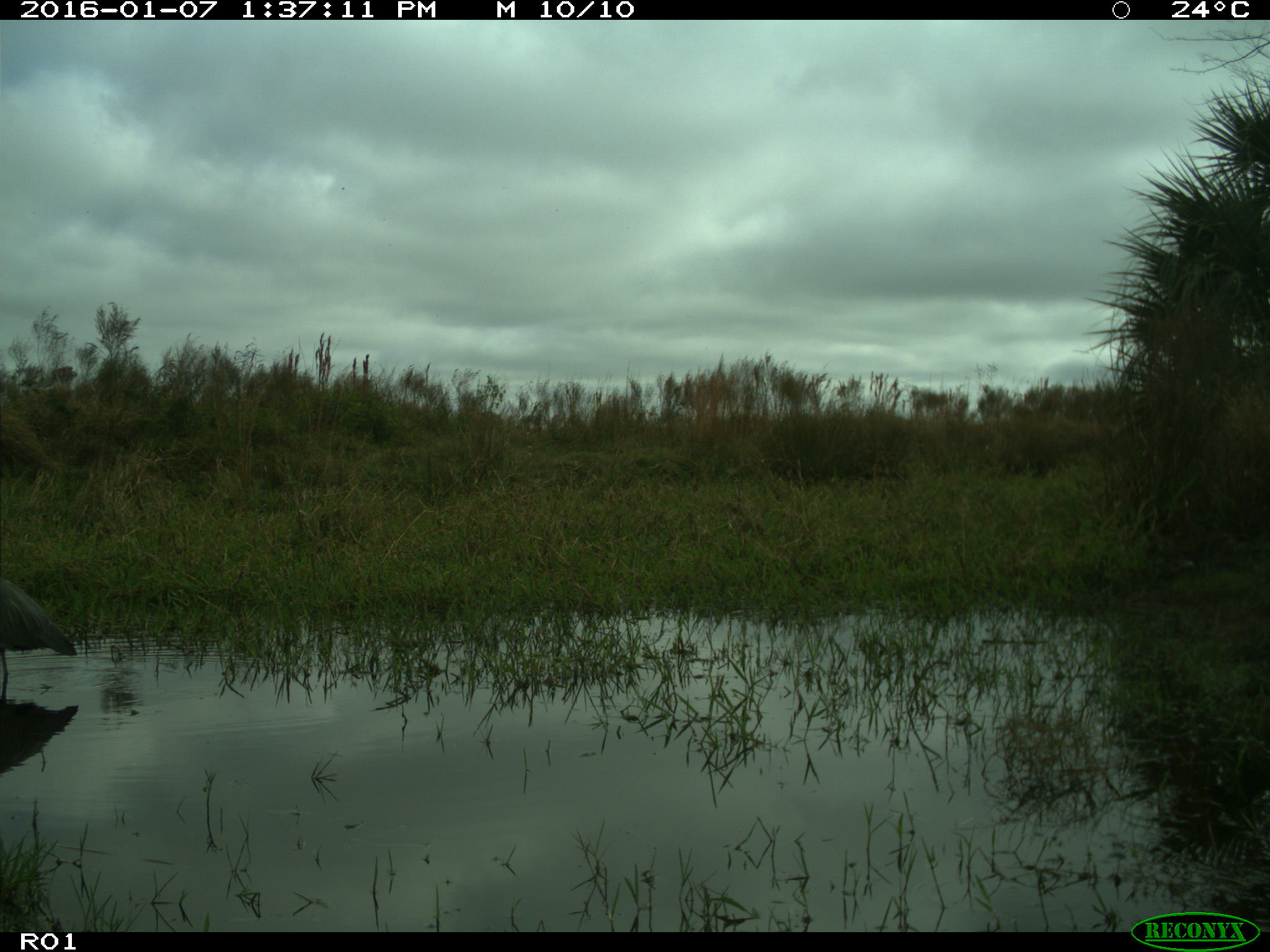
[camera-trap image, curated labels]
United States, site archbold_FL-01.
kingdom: Animalia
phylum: Chordata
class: Aves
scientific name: Aves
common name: birds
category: unidentified bird